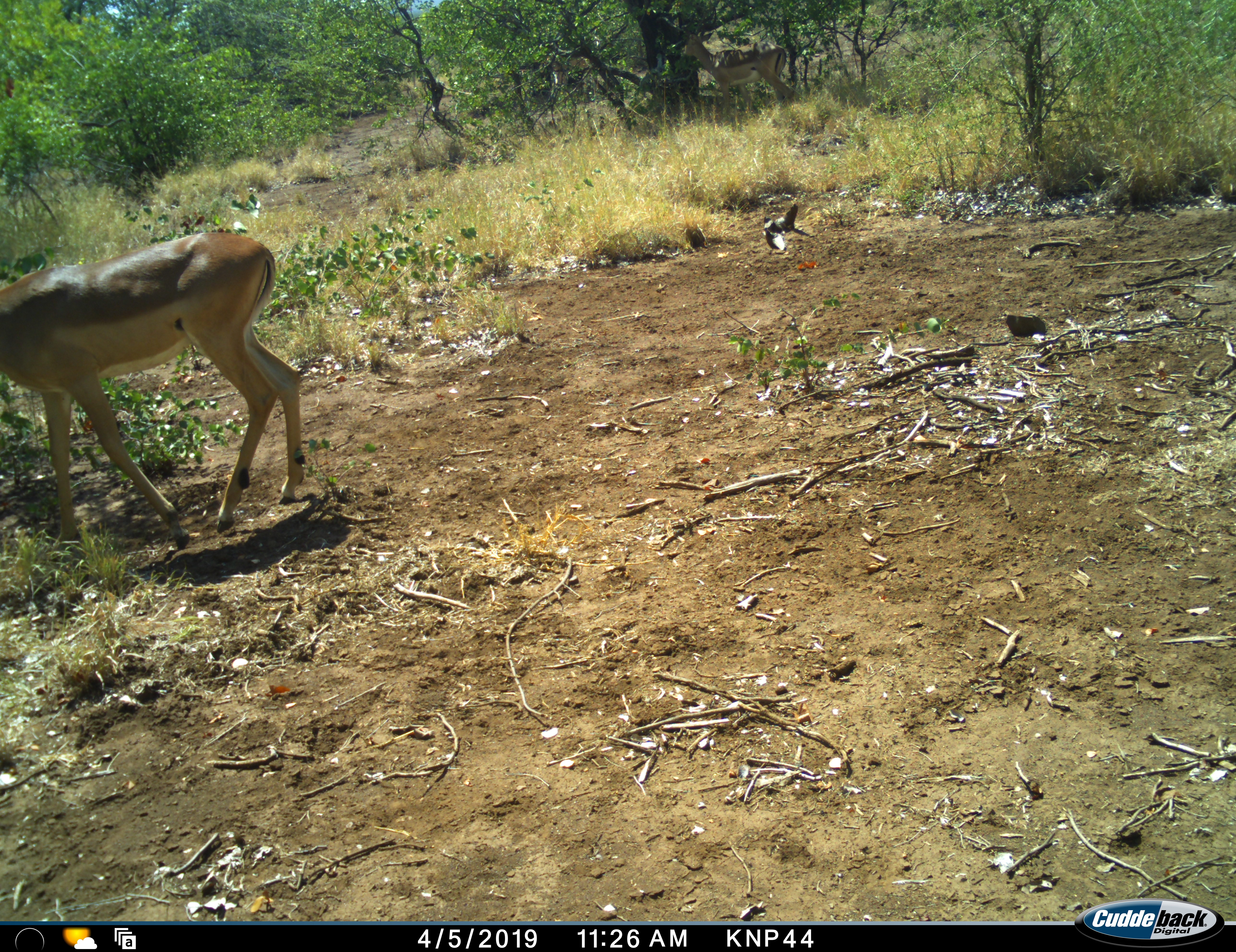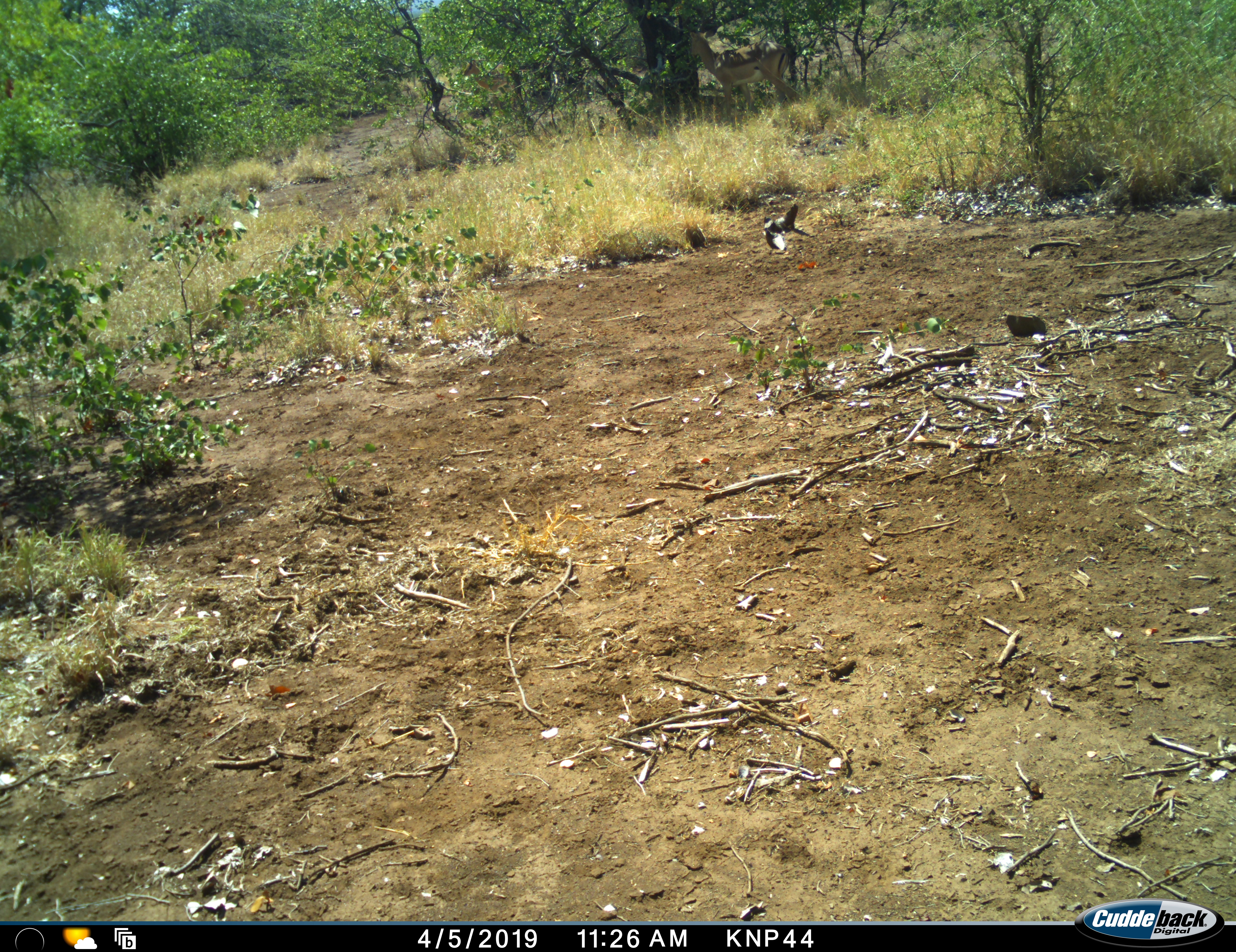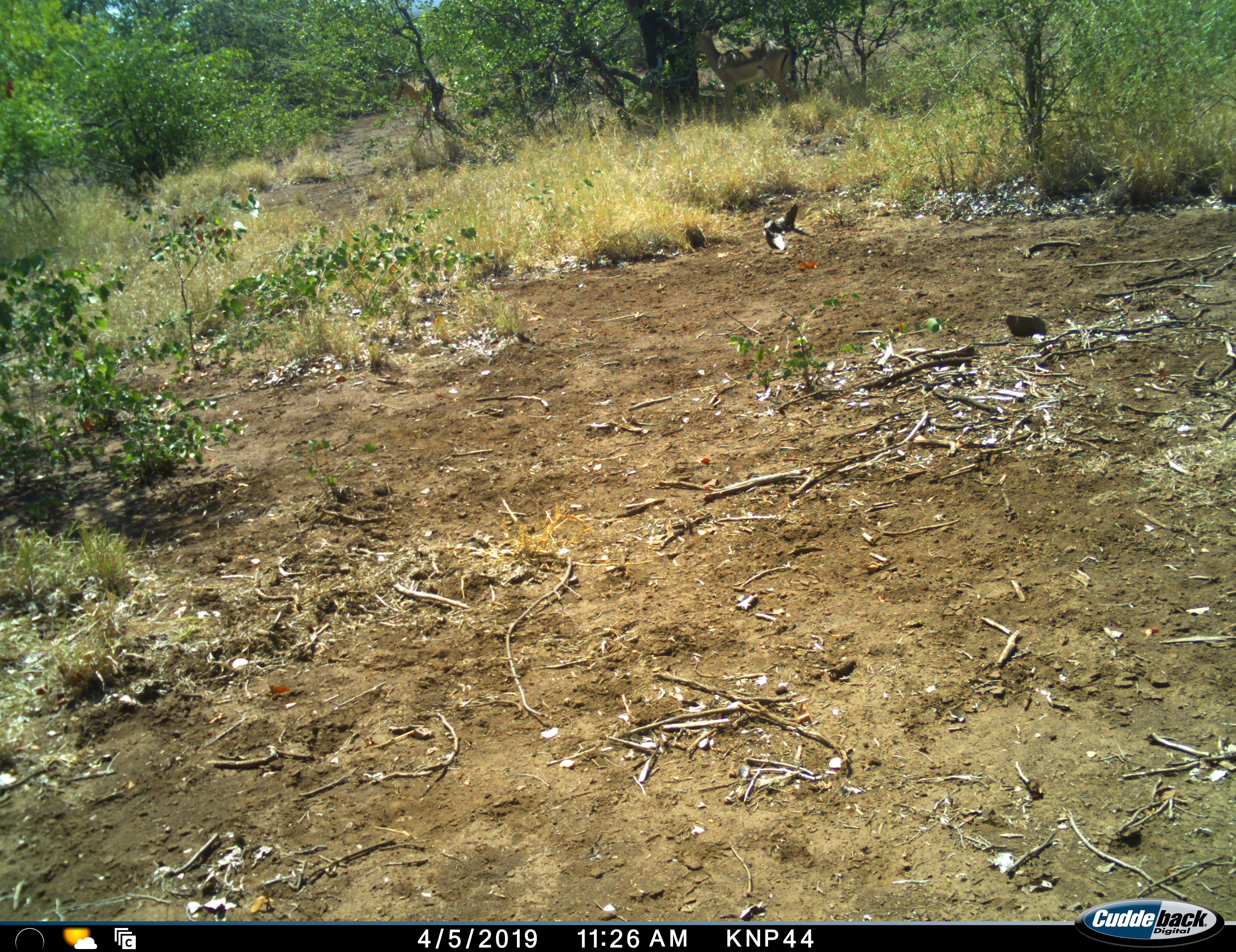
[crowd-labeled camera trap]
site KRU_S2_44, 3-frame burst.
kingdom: Animalia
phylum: Chordata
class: Mammalia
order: Artiodactyla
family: Bovidae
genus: Aepyceros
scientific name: Aepyceros melampus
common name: impala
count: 1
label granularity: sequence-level